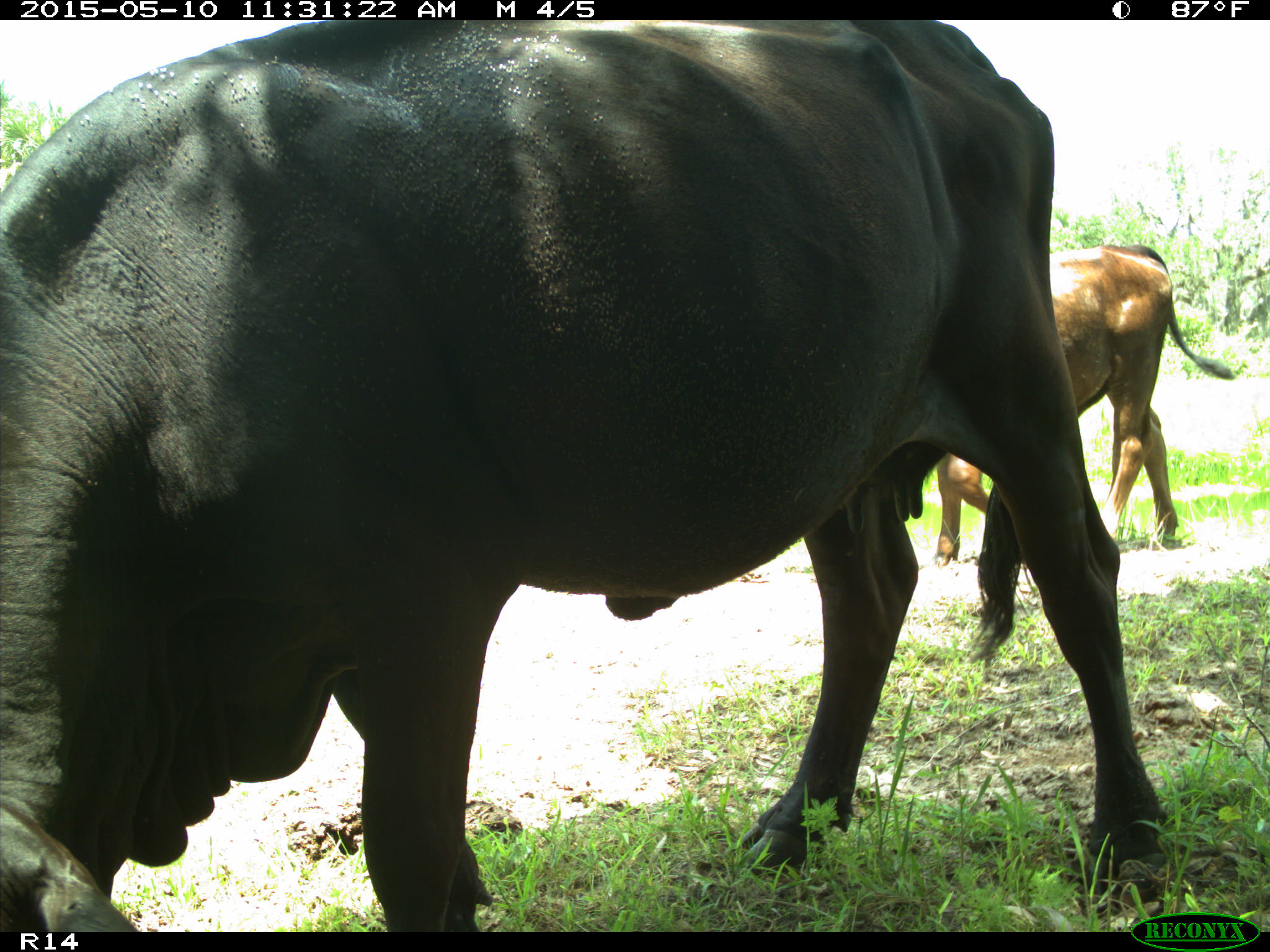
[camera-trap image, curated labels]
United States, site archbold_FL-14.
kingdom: Animalia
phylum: Chordata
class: Mammalia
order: Artiodactyla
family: Bovidae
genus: Bos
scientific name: Bos taurus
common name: domestic cow